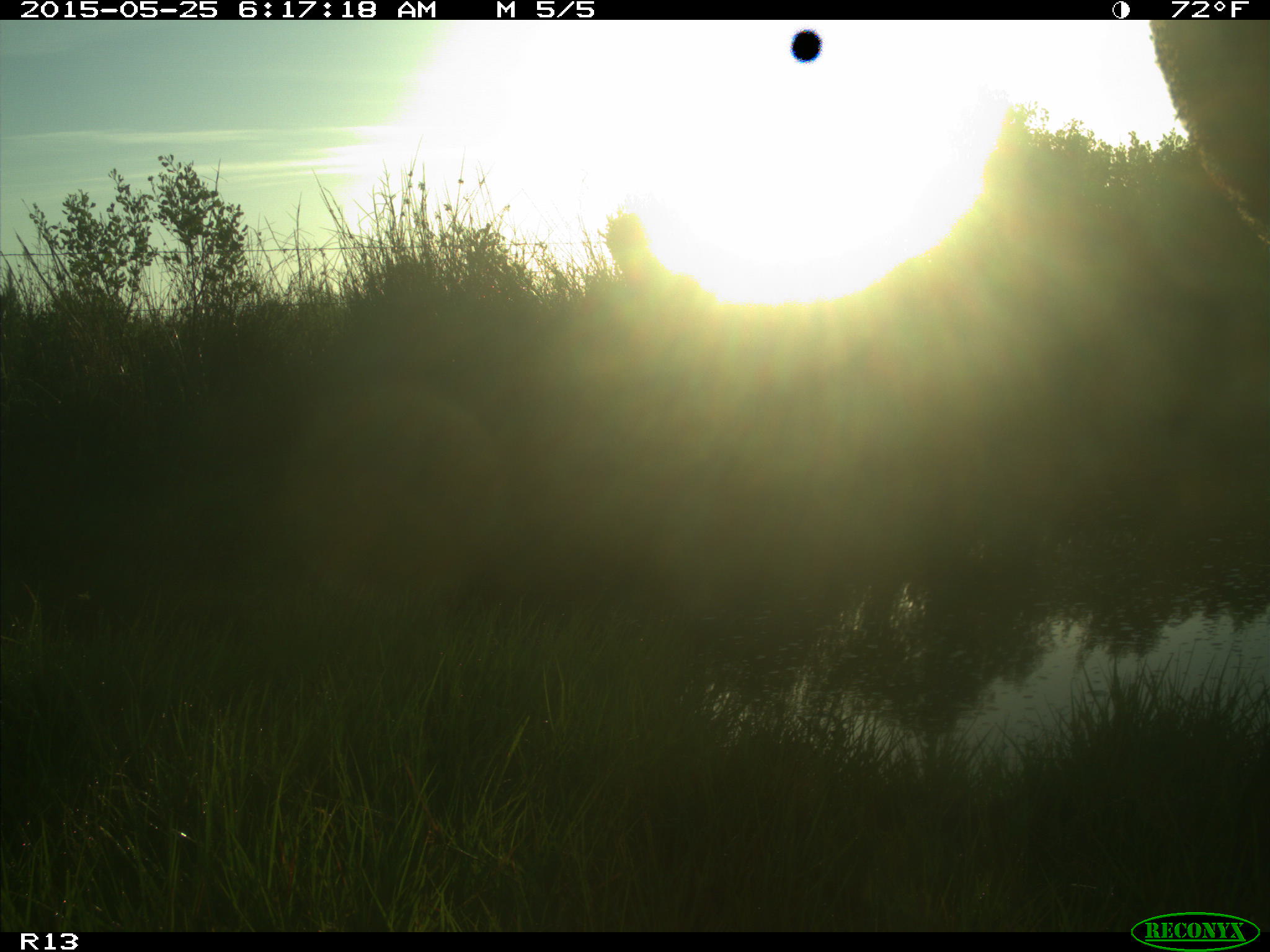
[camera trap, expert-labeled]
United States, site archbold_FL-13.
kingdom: Animalia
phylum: Chordata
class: Mammalia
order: Artiodactyla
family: Bovidae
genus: Bos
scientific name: Bos taurus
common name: domestic cow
Bos taurus (domestic cow).